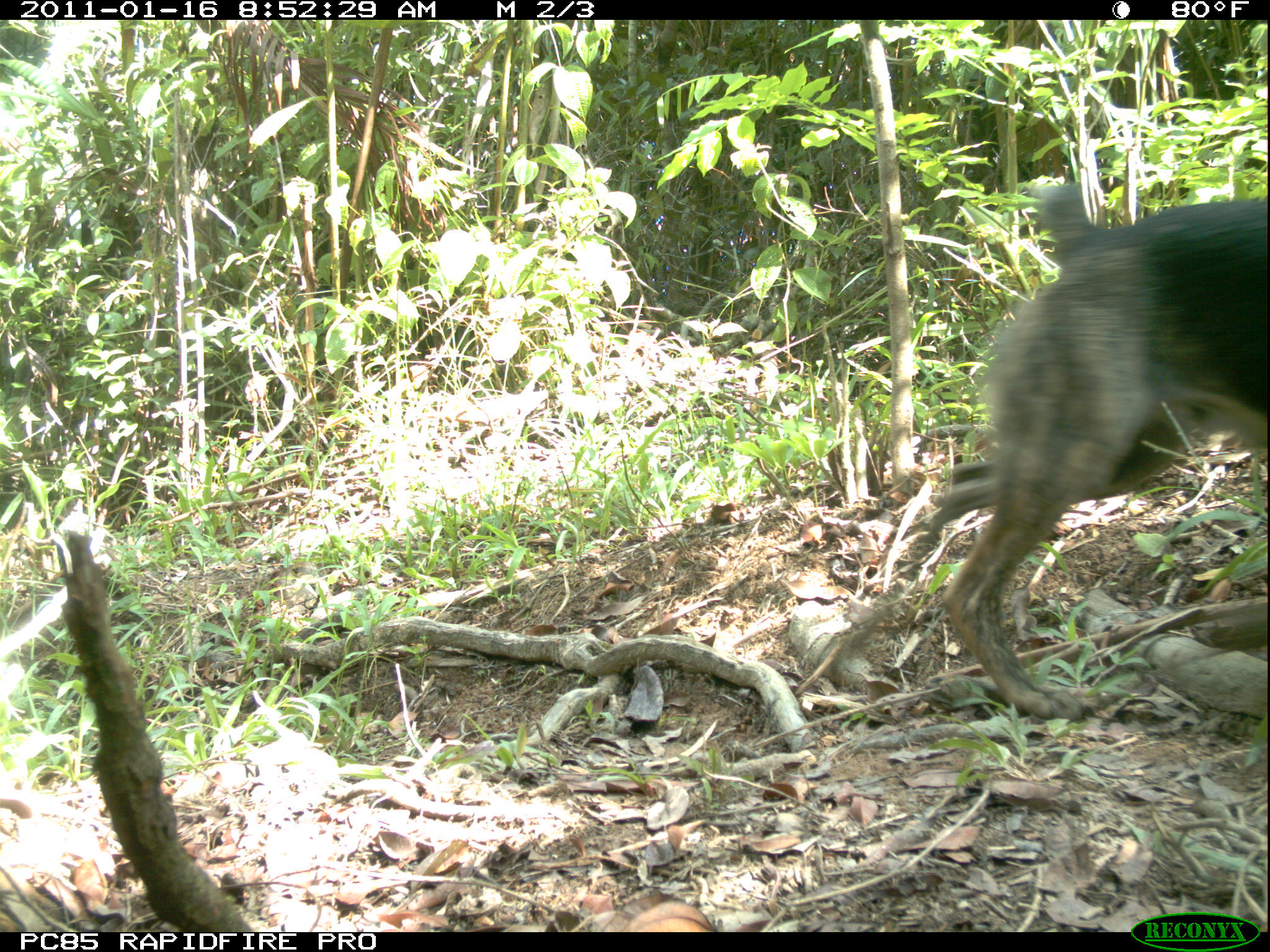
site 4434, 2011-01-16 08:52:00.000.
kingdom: Animalia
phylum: Chordata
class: Mammalia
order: Carnivora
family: Canidae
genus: Canis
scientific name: Canis familiaris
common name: domestic dog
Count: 1.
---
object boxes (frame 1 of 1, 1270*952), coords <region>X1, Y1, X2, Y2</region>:
canis familiaris: <region>827, 182, 1270, 721</region>